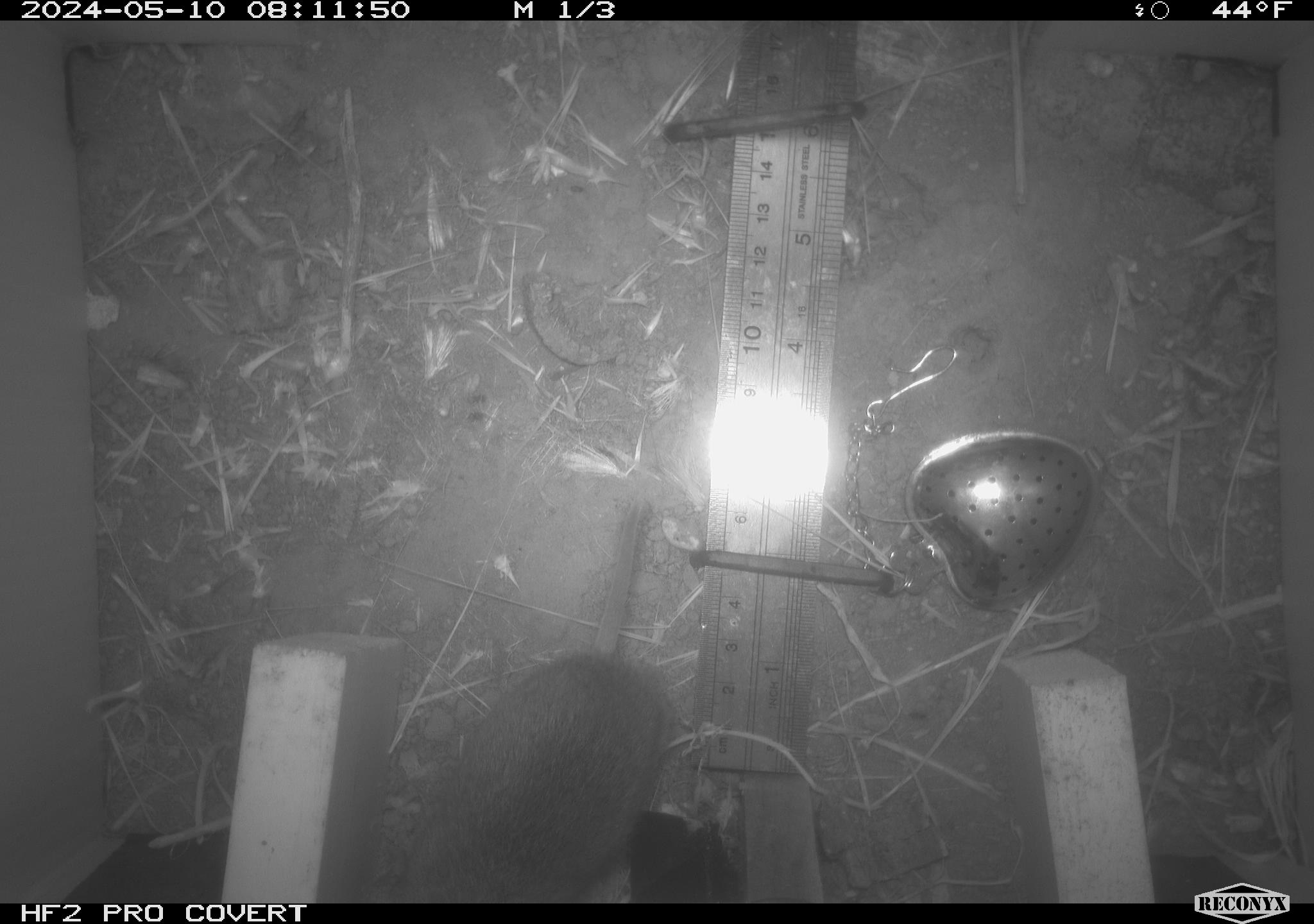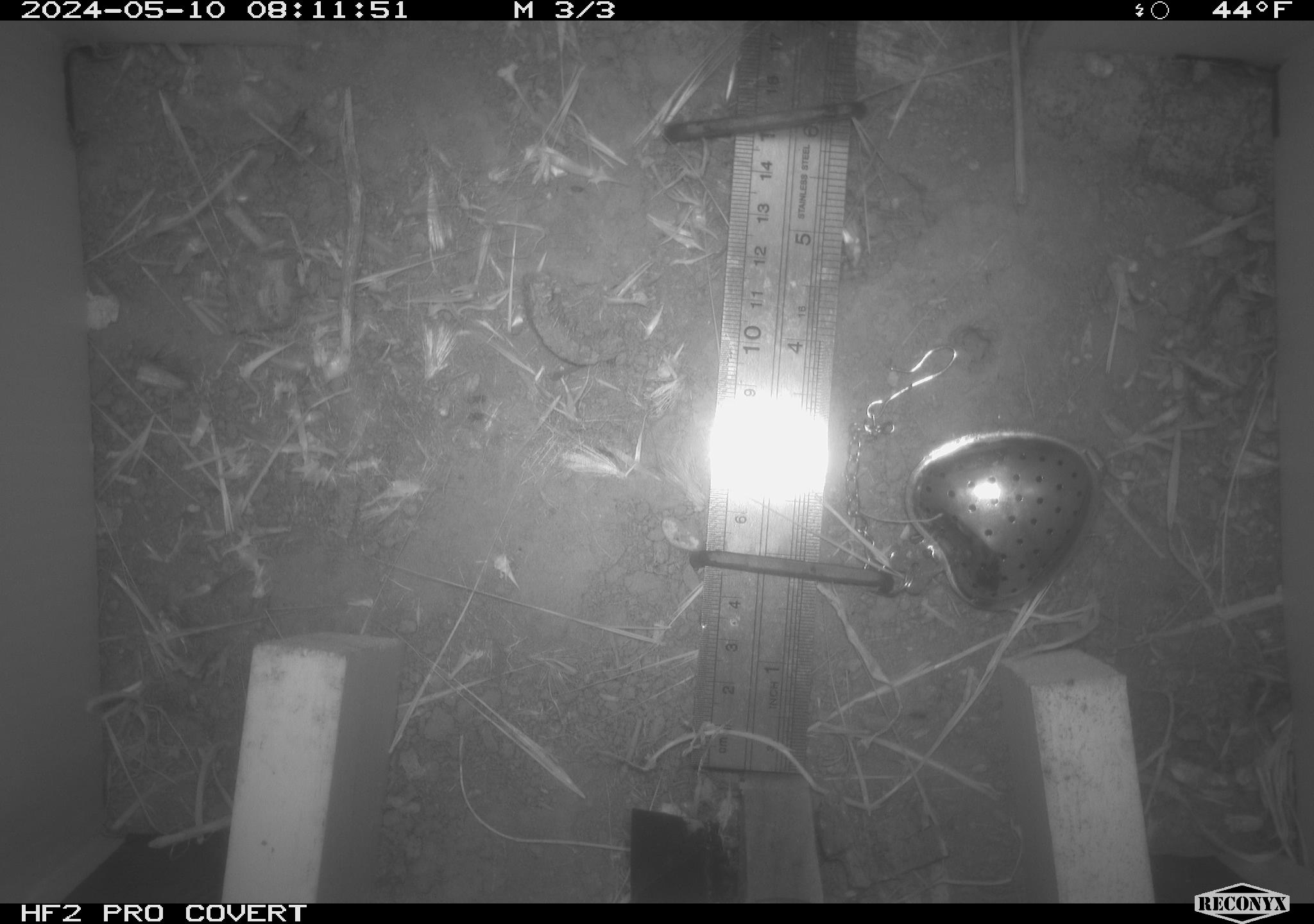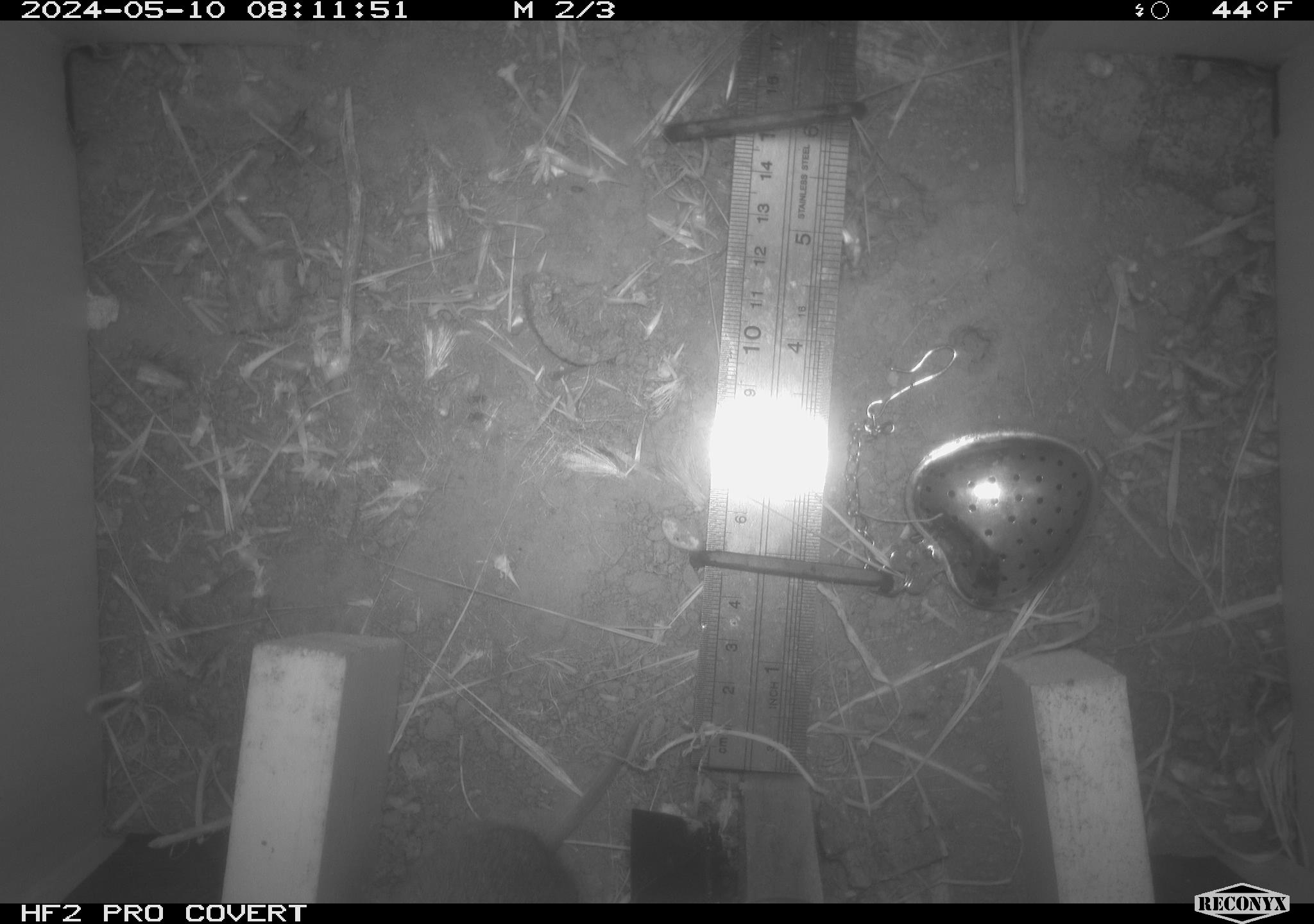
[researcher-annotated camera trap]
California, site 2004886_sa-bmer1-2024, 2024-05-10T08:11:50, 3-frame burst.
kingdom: Animalia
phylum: Chordata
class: Mammalia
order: Rodentia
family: Cricetidae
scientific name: Arvicolinae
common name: voles, lemmings, and muskrats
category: arvicolinae subfamily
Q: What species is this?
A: Arvicolinae subfamily (voles, lemmings, and muskrats) (Arvicolinae).